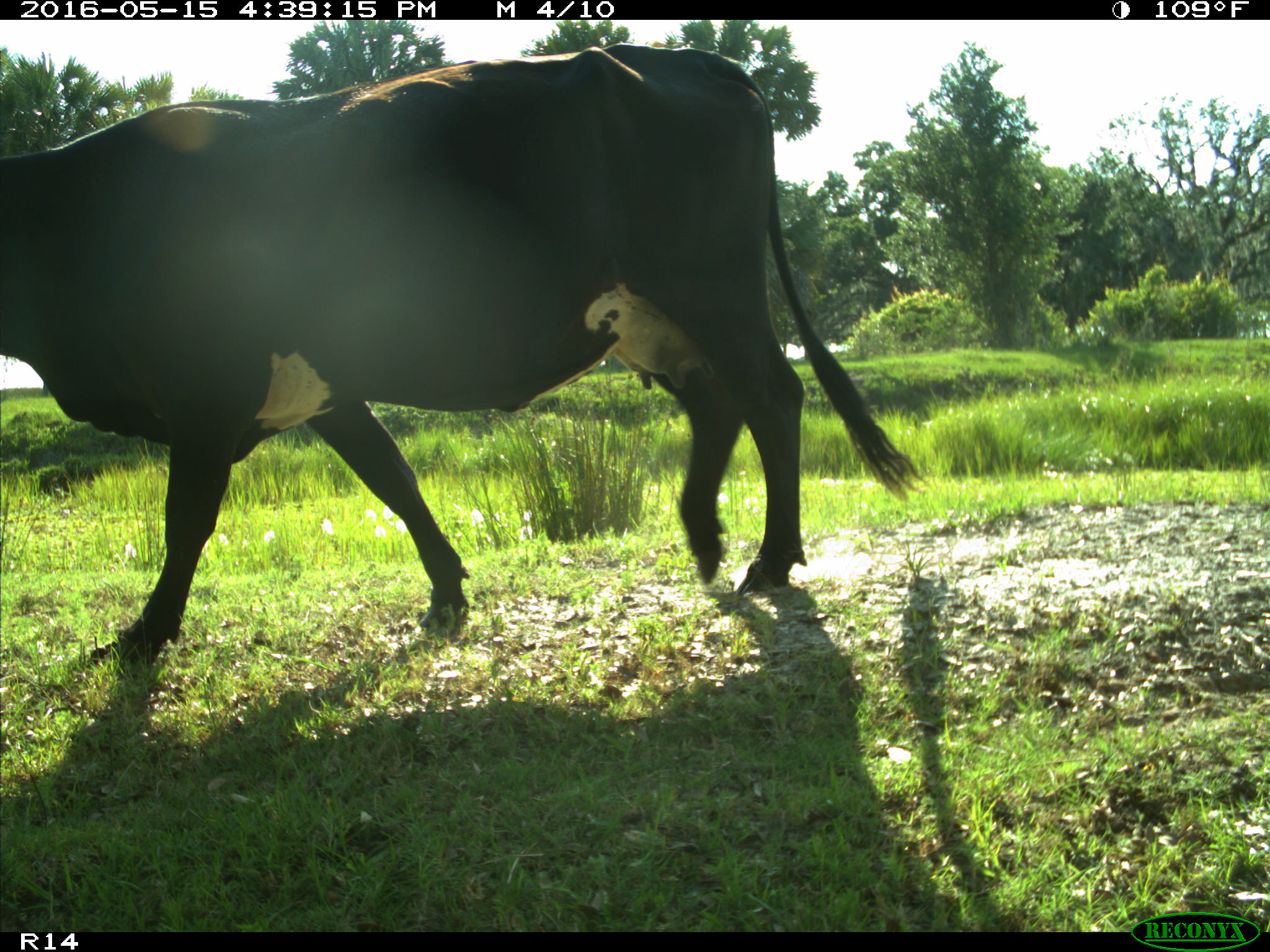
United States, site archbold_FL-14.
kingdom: Animalia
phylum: Chordata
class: Mammalia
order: Artiodactyla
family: Bovidae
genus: Bos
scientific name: Bos taurus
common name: domestic cow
Bos taurus (domestic cow).